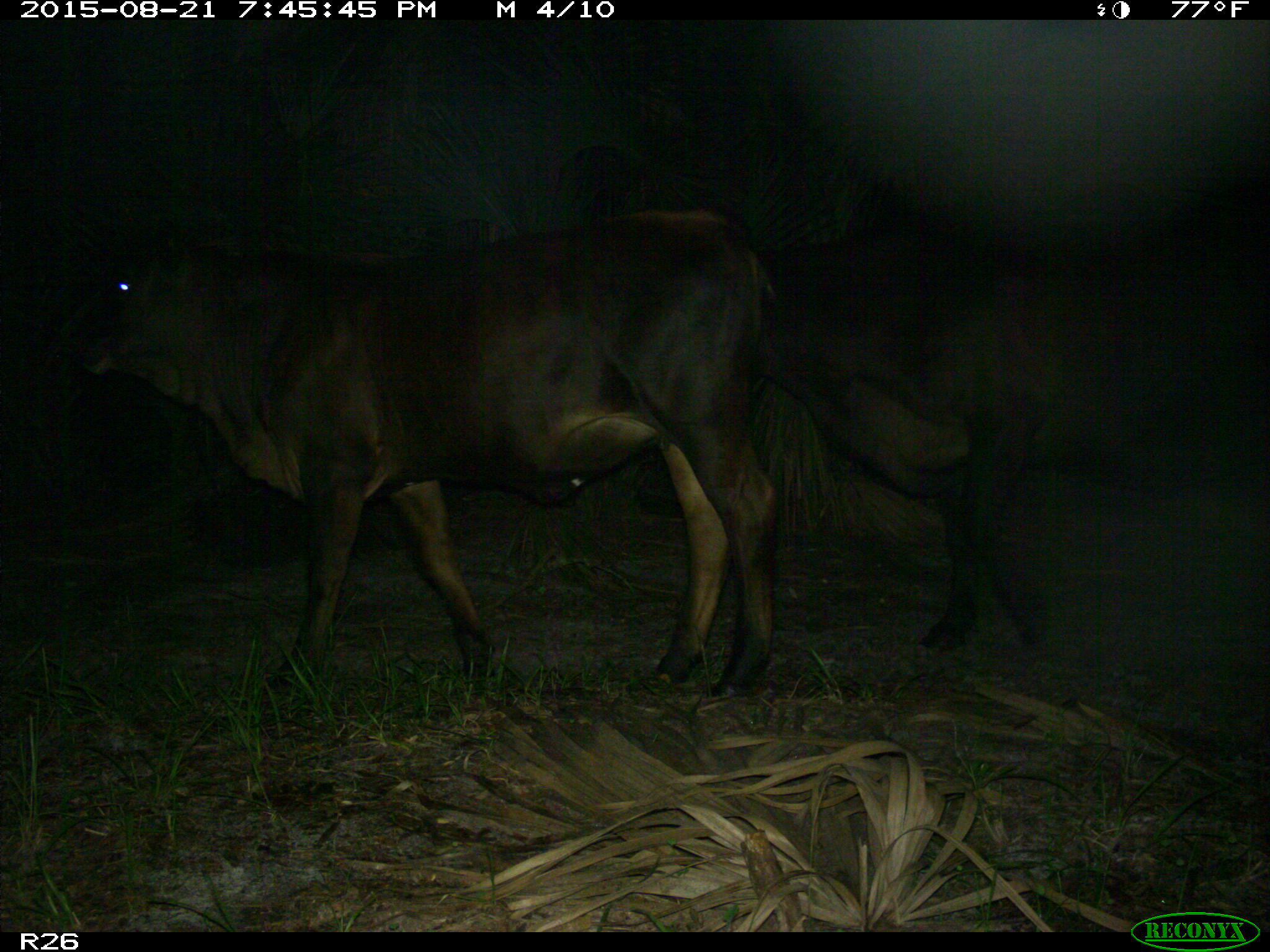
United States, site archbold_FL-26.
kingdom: Animalia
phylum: Chordata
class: Mammalia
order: Artiodactyla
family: Bovidae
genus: Bos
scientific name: Bos taurus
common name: domestic cow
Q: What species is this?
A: Bos taurus (domestic cow).